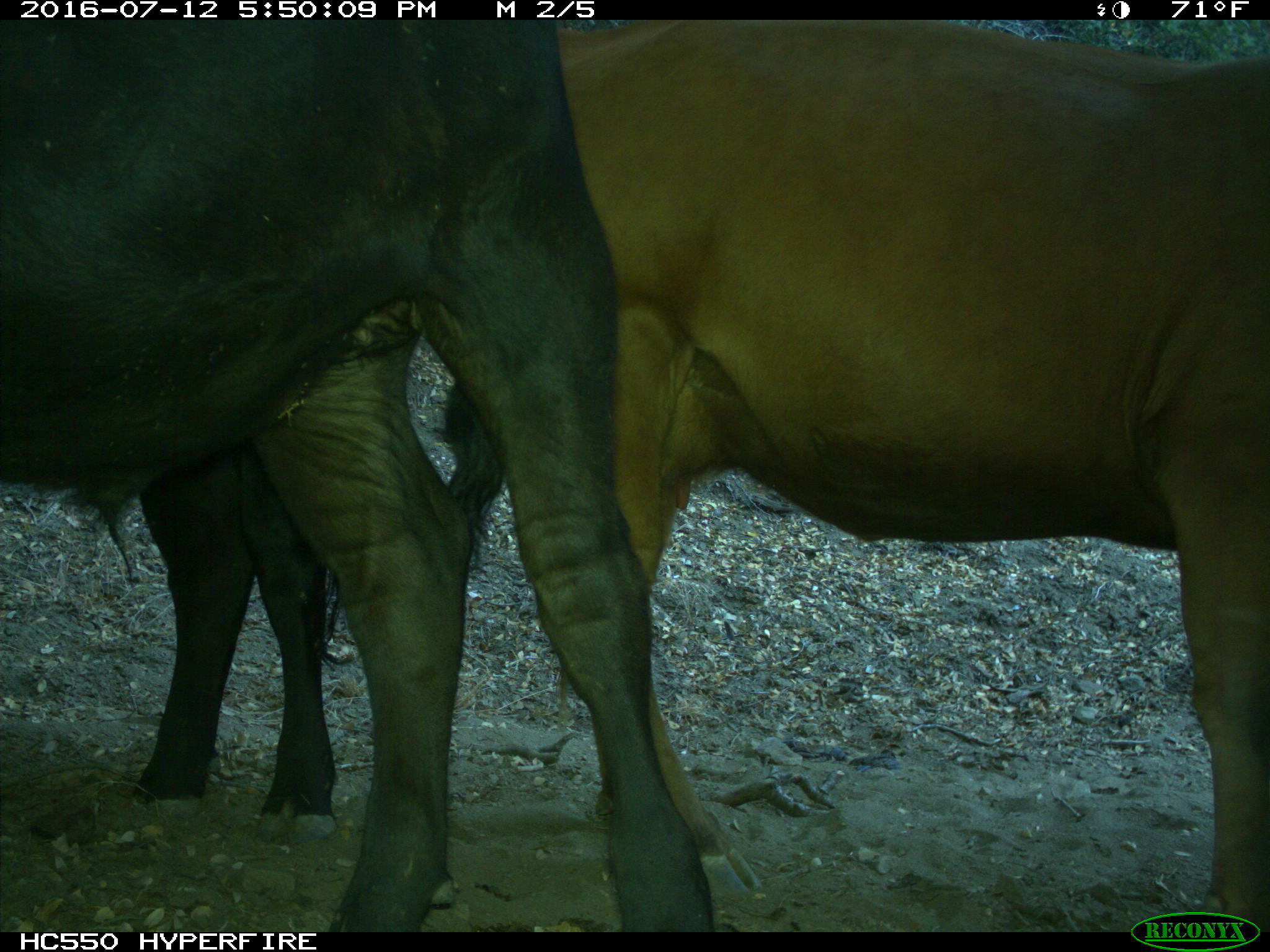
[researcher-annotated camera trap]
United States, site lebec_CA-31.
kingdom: Animalia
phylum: Chordata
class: Mammalia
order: Artiodactyla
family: Bovidae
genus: Bos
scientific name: Bos taurus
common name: domestic cow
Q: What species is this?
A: Bos taurus (domestic cow).